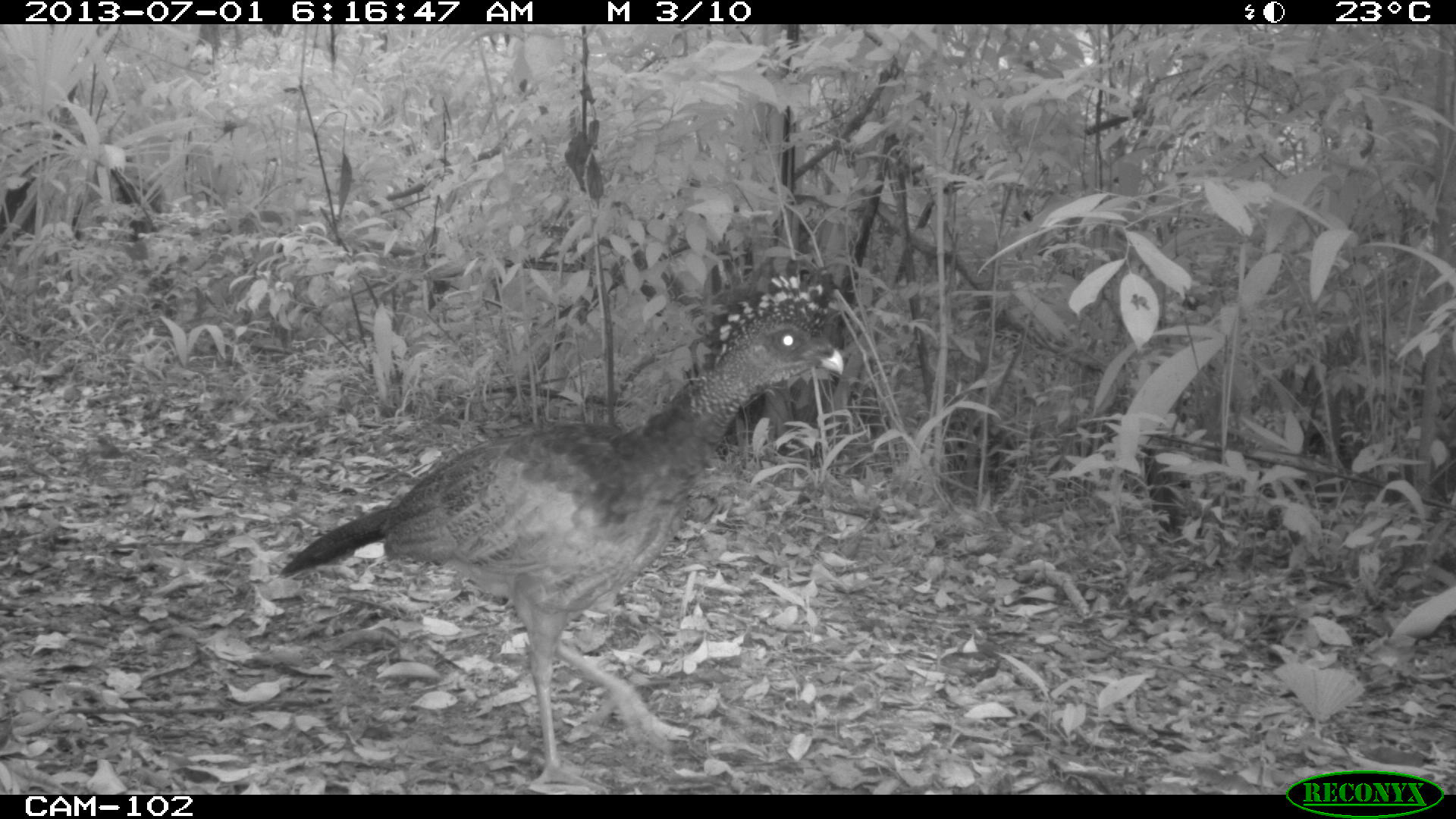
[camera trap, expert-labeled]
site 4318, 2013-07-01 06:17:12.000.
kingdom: Animalia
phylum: Chordata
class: Aves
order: Galliformes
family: Cracidae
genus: Crax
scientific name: Crax rubra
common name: great curassow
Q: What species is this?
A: Crax rubra (great curassow).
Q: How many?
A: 1.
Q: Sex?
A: Female.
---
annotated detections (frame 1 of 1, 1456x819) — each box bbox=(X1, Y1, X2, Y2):
crax rubra: bbox=(276, 257, 844, 794)